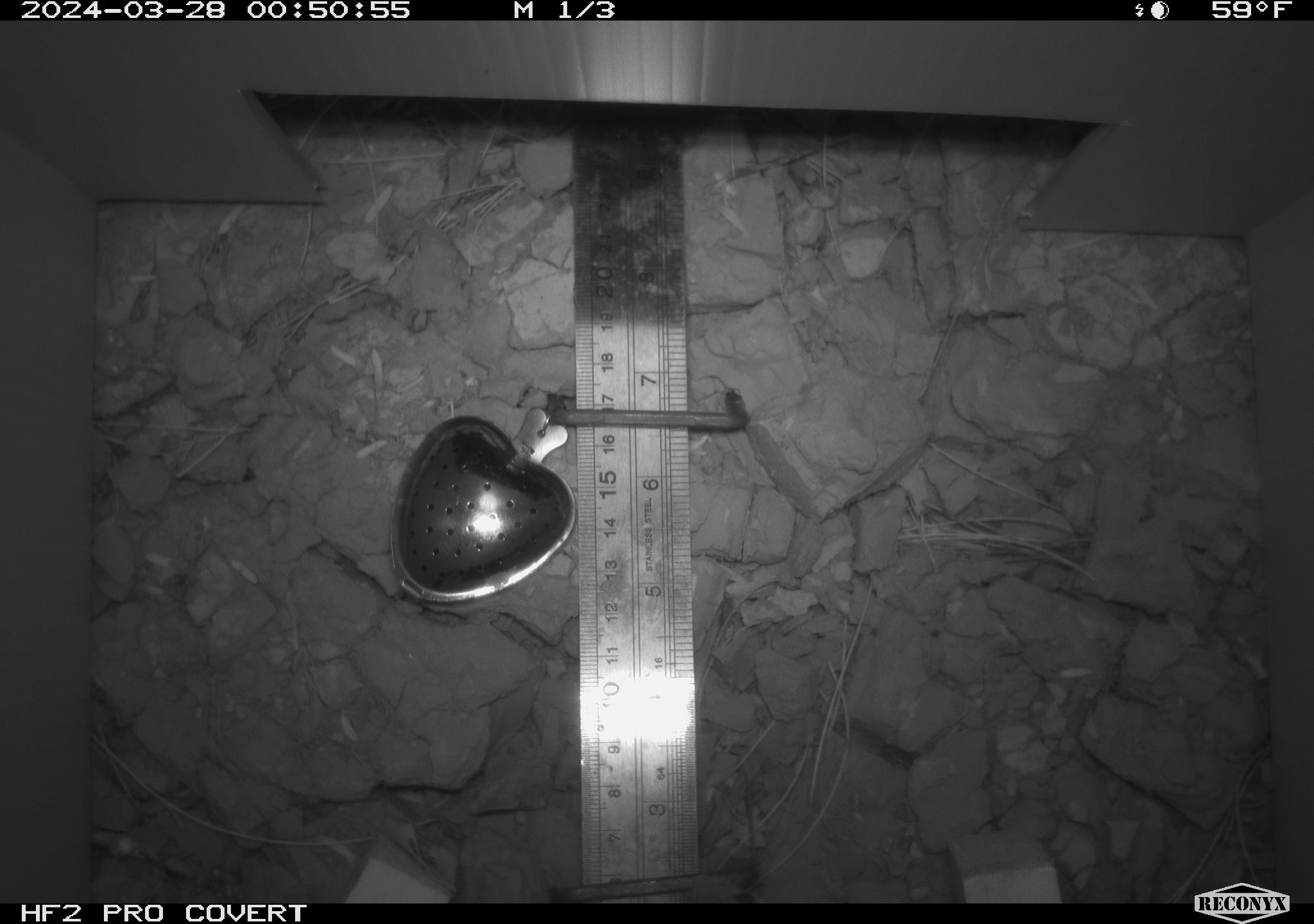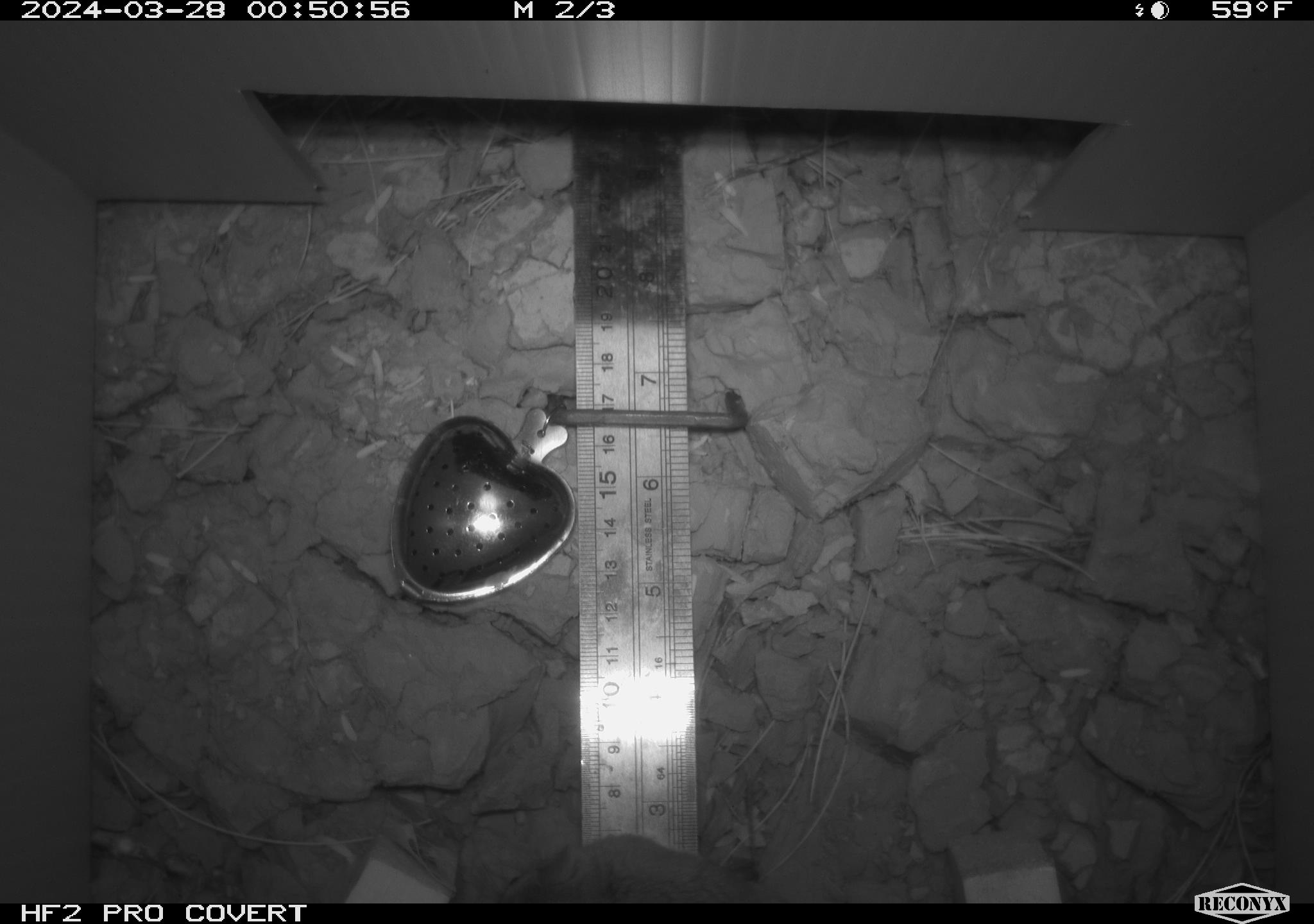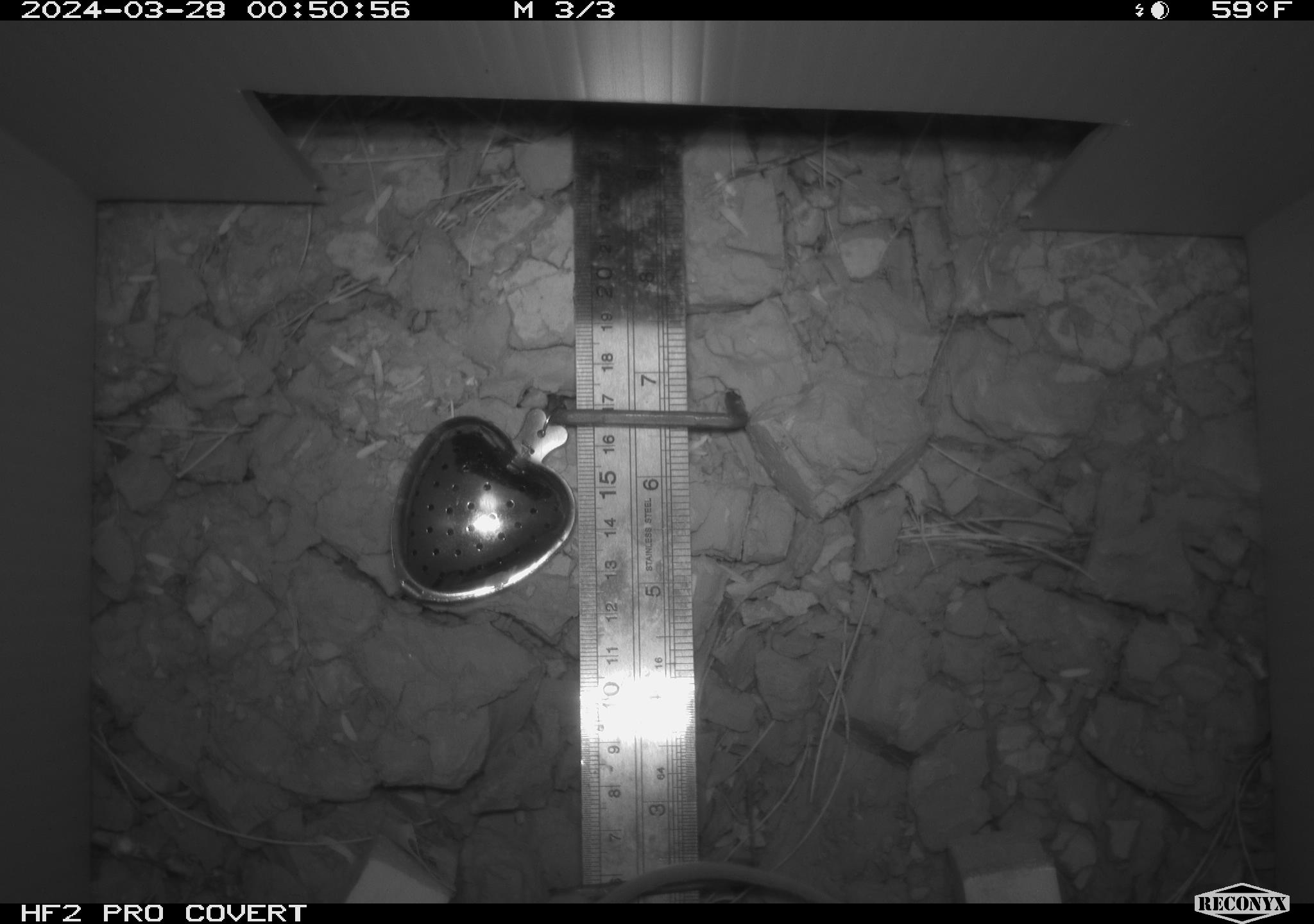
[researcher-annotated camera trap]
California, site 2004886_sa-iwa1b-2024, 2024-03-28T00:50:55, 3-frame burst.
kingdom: Animalia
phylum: Chordata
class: Mammalia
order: Rodentia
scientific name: Rodentia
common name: mouse species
Mouse species (Rodentia).